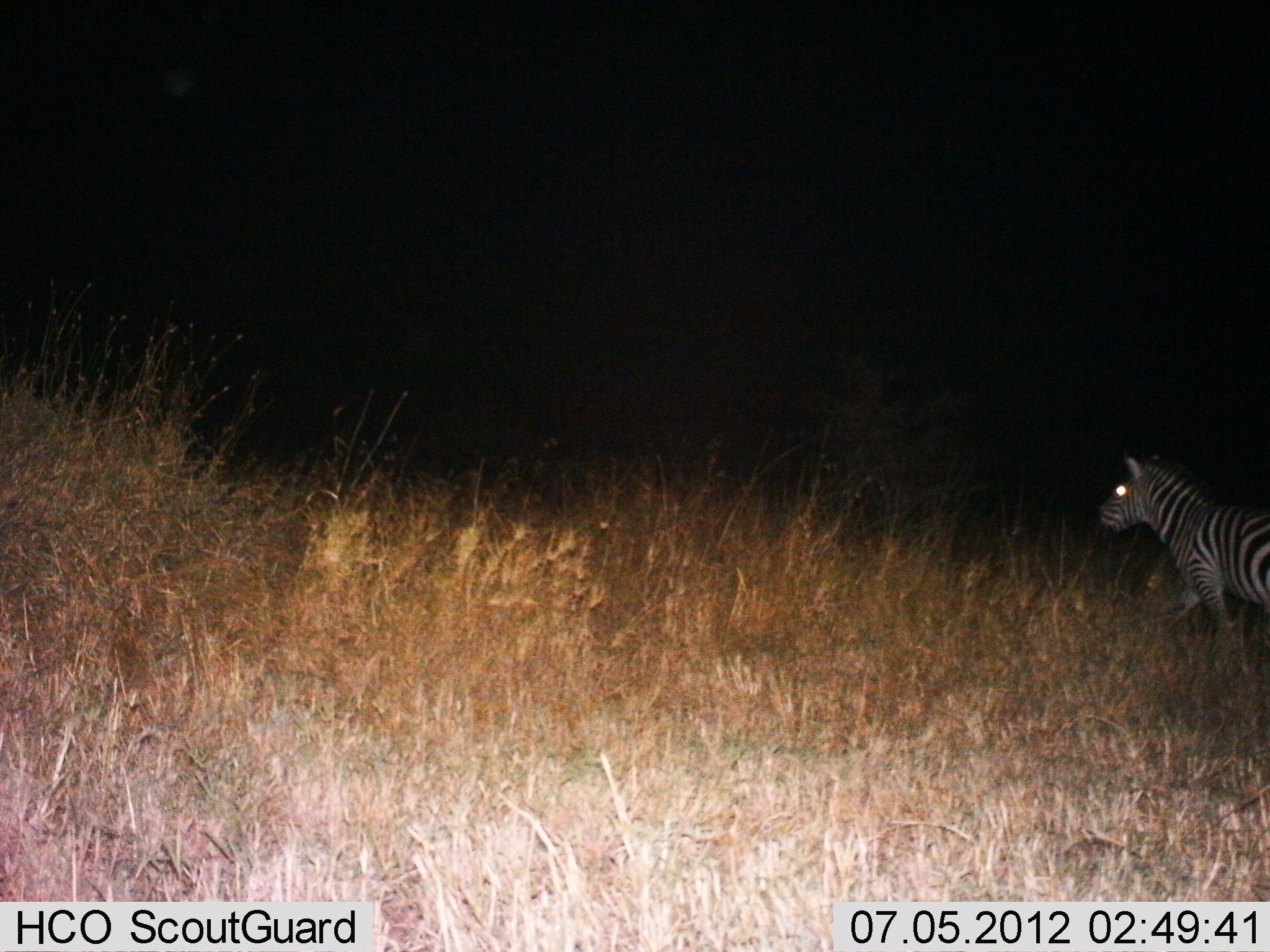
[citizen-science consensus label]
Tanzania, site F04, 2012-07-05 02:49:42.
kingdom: Animalia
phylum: Chordata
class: Mammalia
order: Perissodactyla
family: Equidae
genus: Equus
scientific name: Equus quagga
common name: plains zebra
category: zebra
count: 1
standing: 30%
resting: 0%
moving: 80%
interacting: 0%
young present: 0%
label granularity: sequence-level